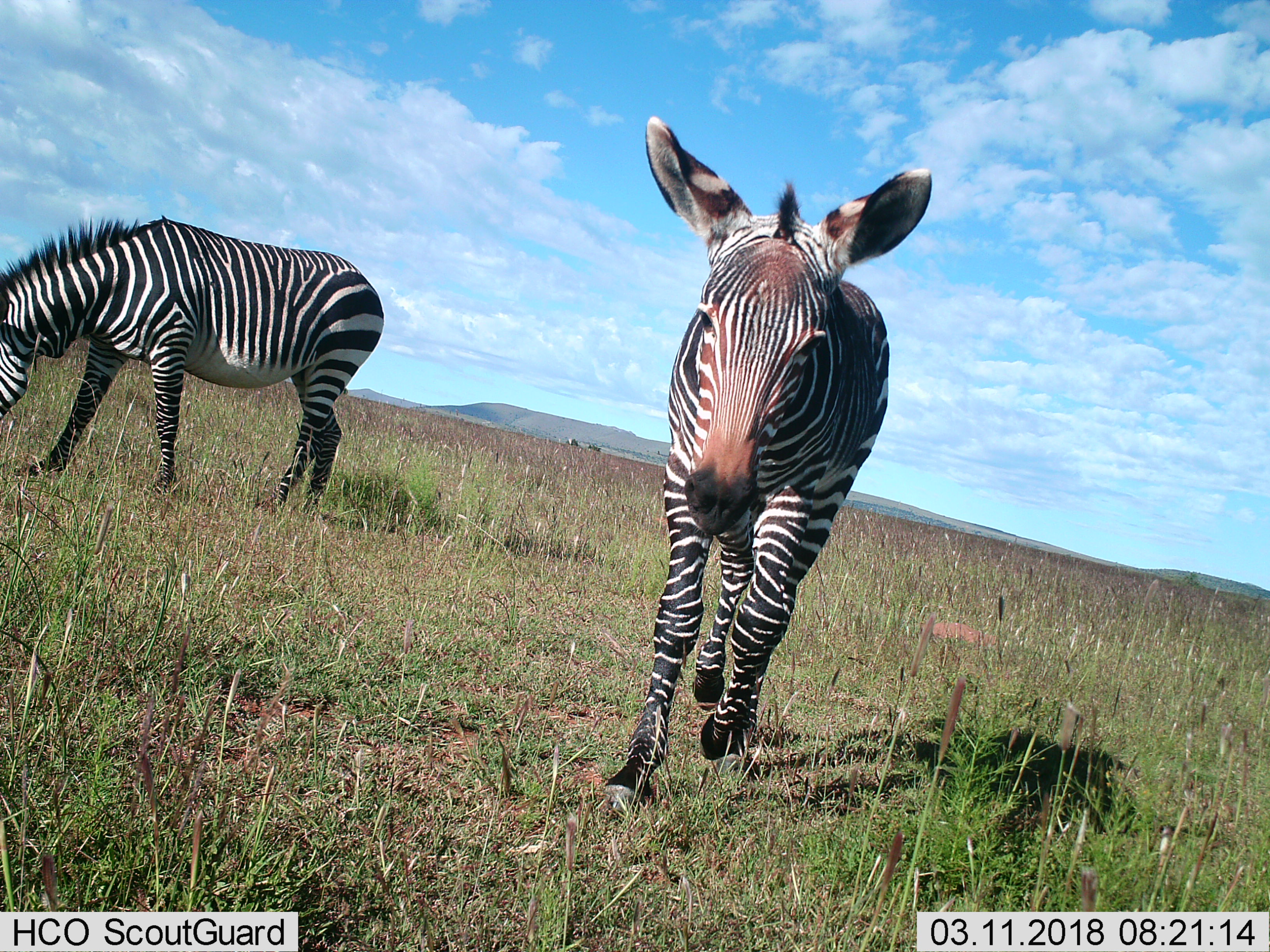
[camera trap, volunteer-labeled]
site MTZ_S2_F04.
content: unidentified animal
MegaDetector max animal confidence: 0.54